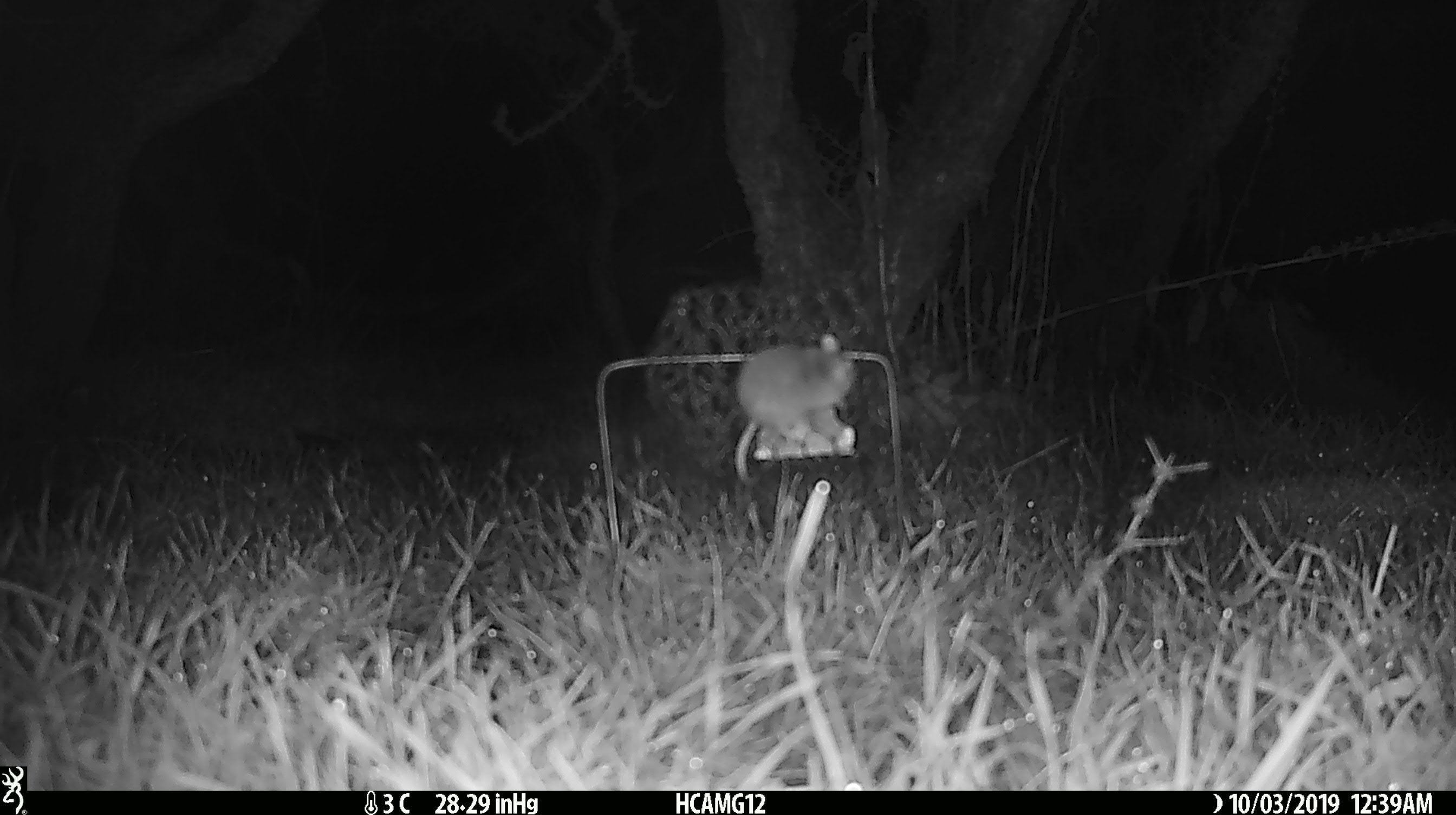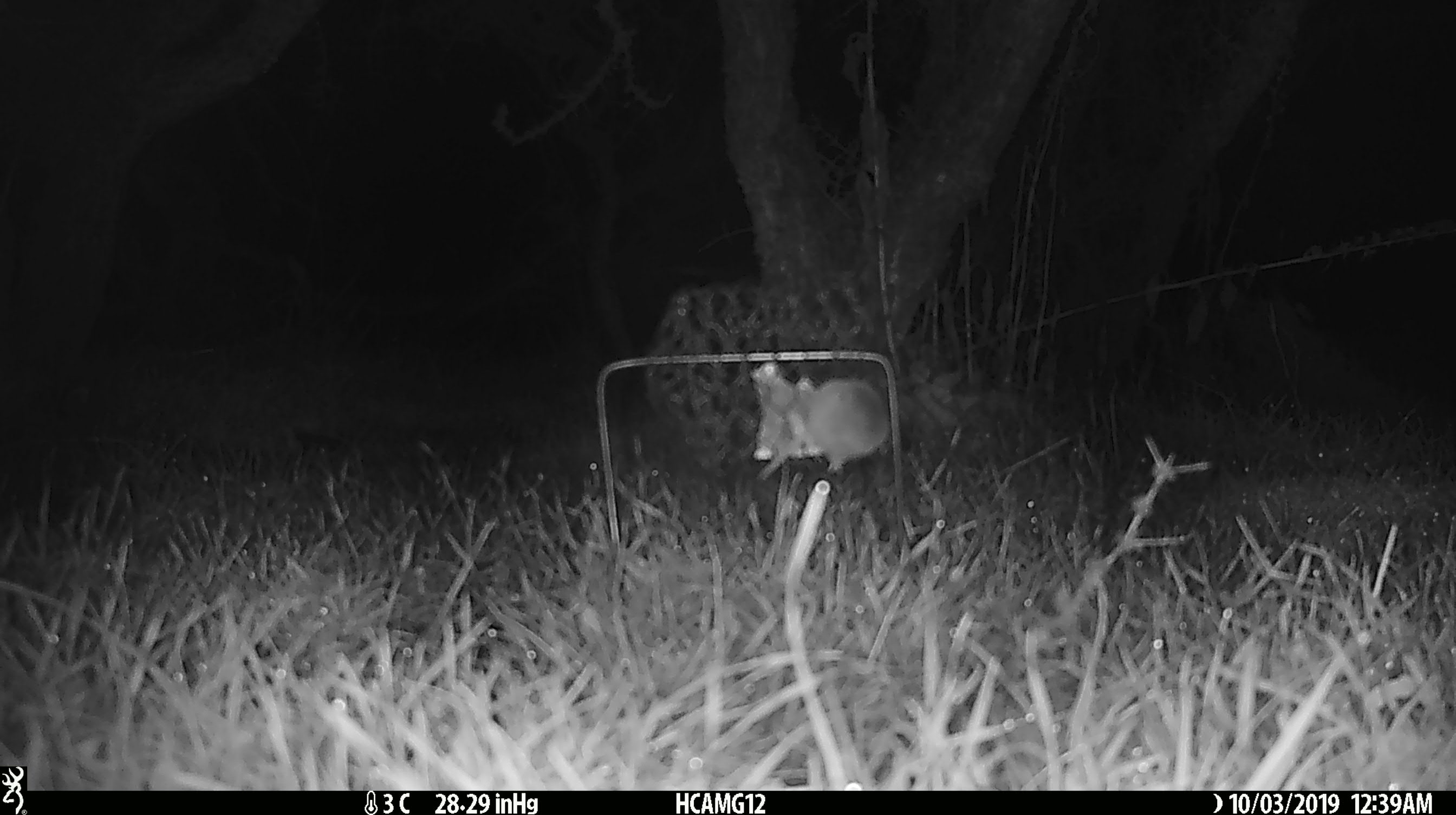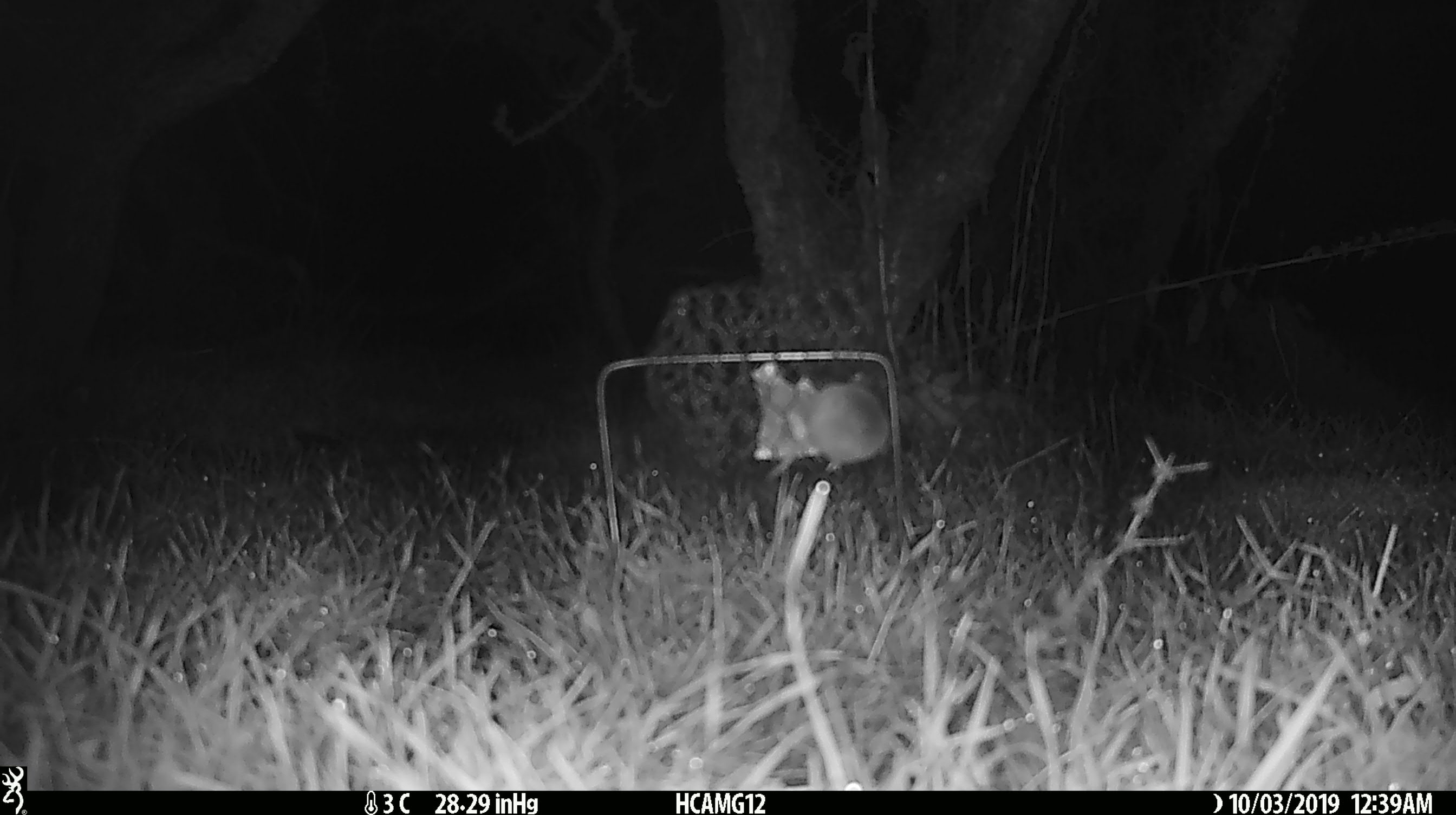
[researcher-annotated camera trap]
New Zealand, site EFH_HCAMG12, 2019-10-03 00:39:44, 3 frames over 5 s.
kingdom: Animalia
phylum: Chordata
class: Mammalia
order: Rodentia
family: Muridae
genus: Mus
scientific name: Mus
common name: mouse